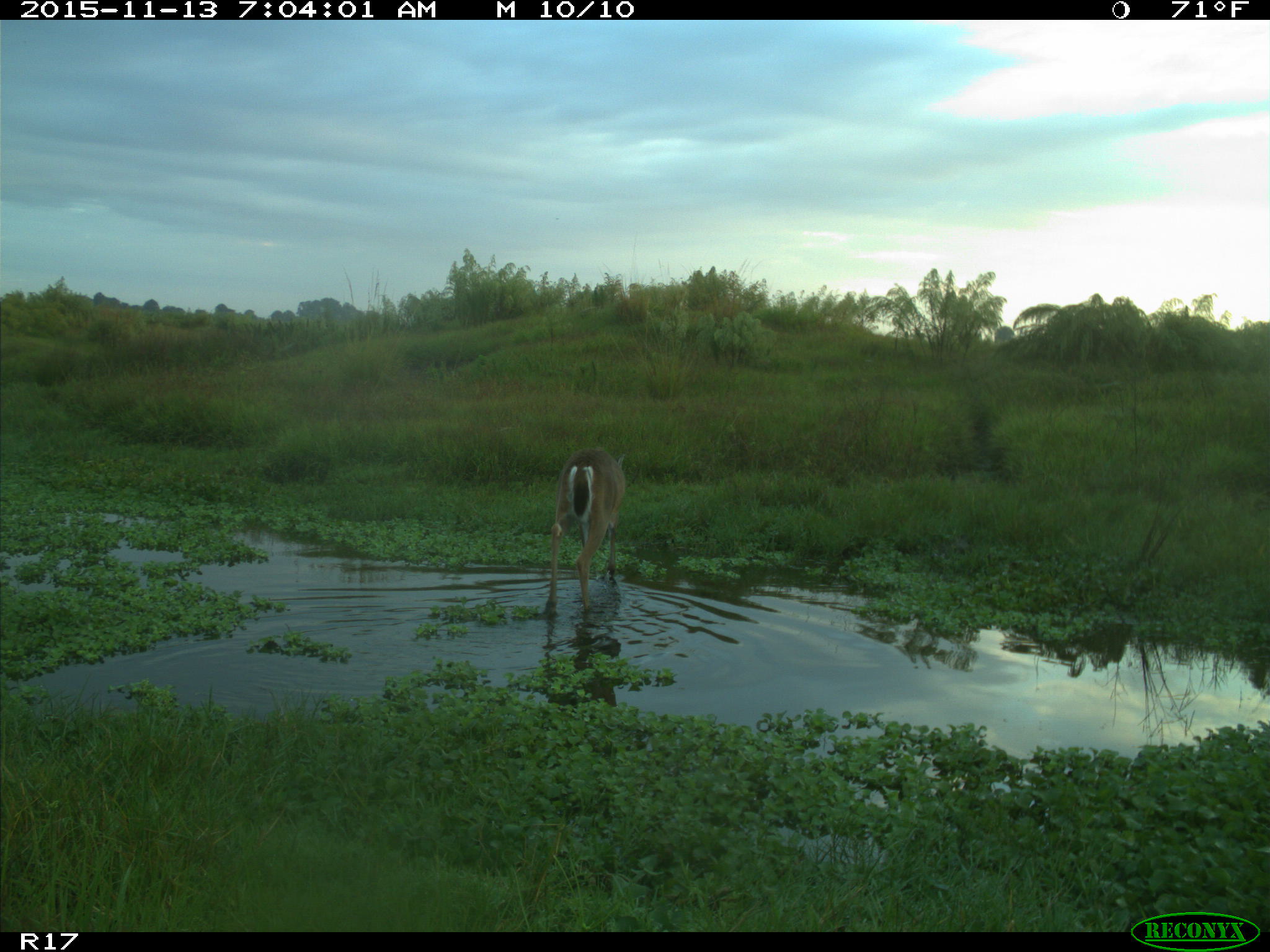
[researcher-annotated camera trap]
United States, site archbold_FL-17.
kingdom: Animalia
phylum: Chordata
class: Mammalia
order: Artiodactyla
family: Cervidae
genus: Odocoileus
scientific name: Odocoileus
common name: deer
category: unidentified deer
Unidentified deer (deer) (Odocoileus).